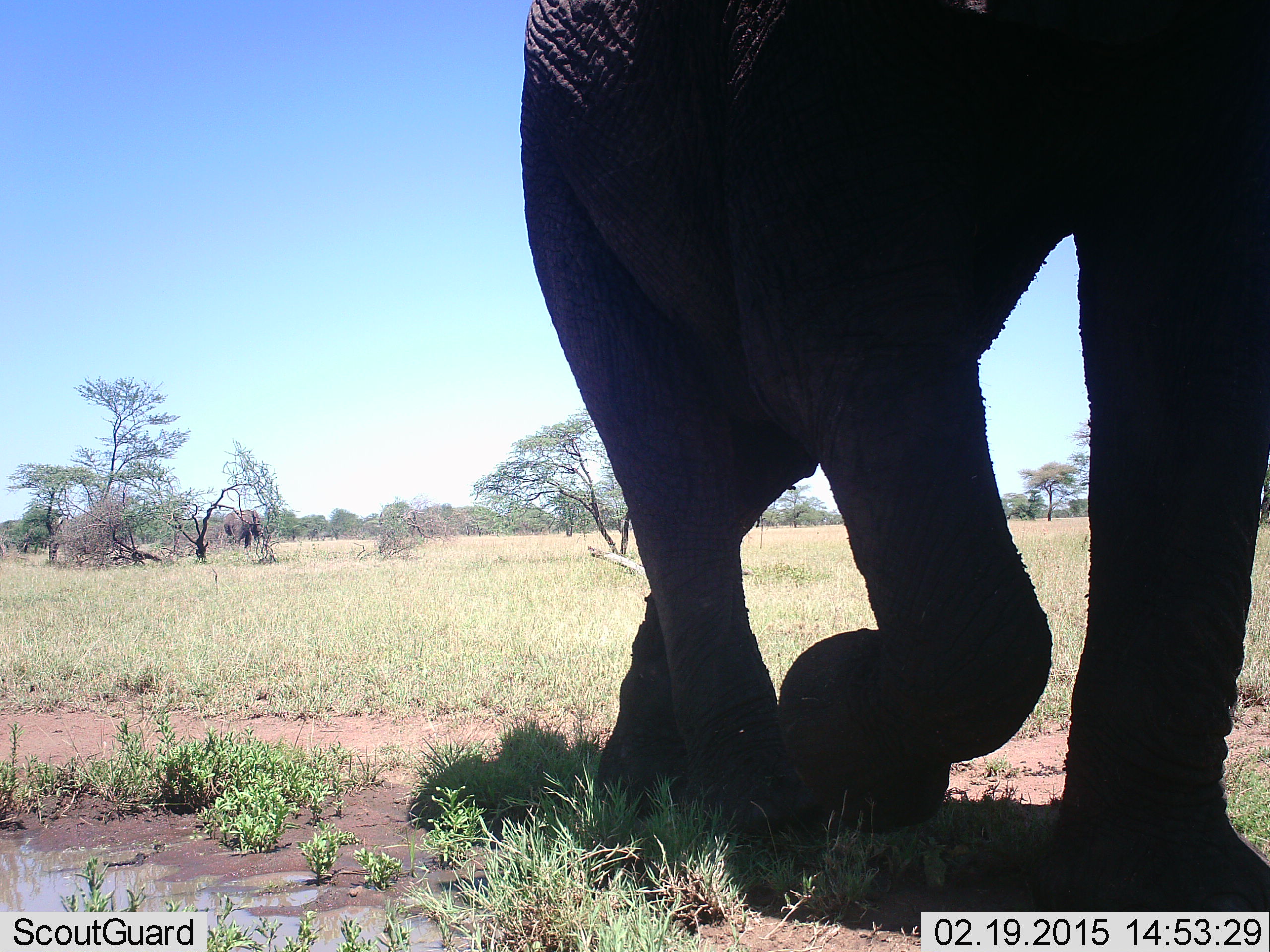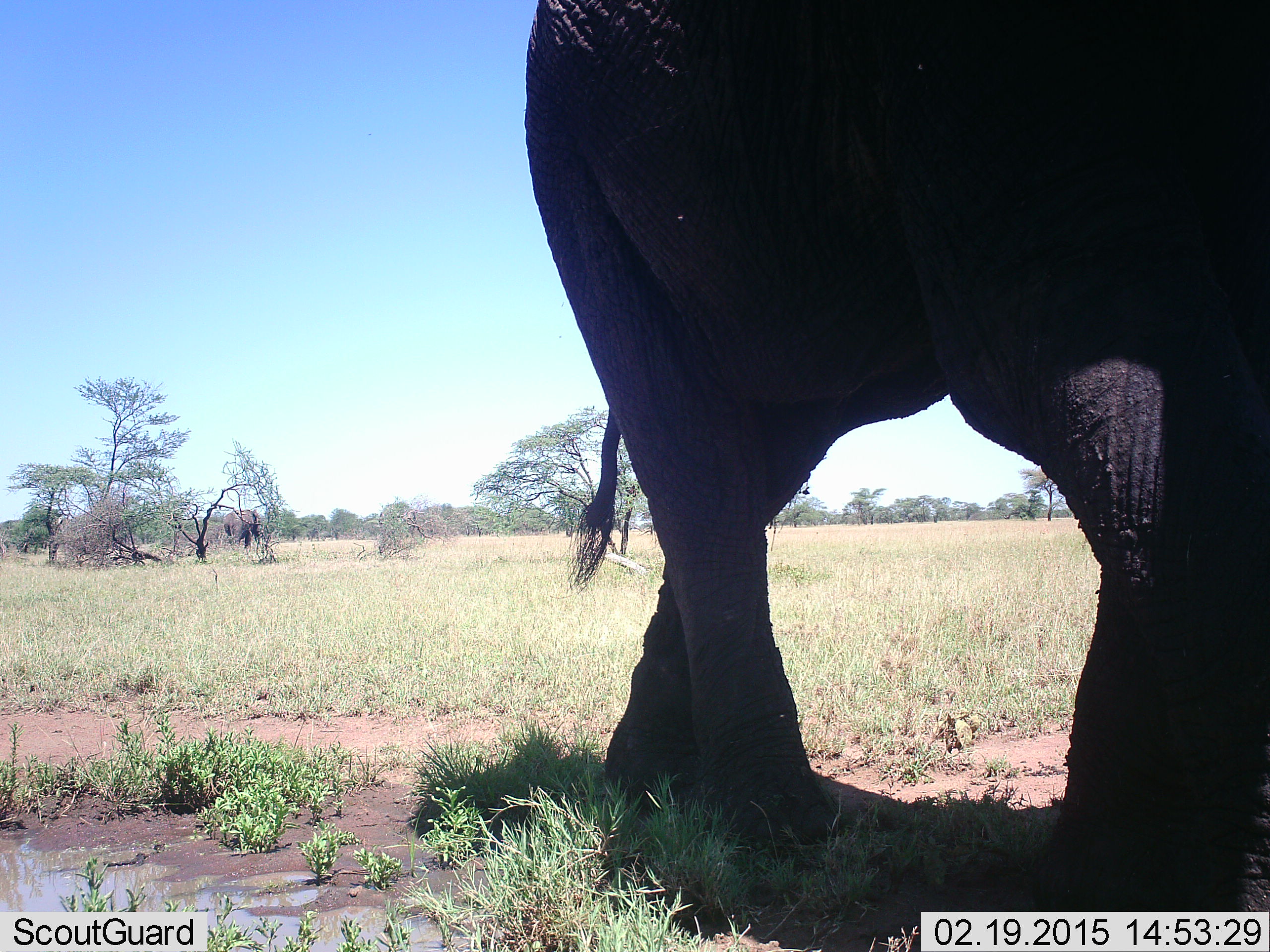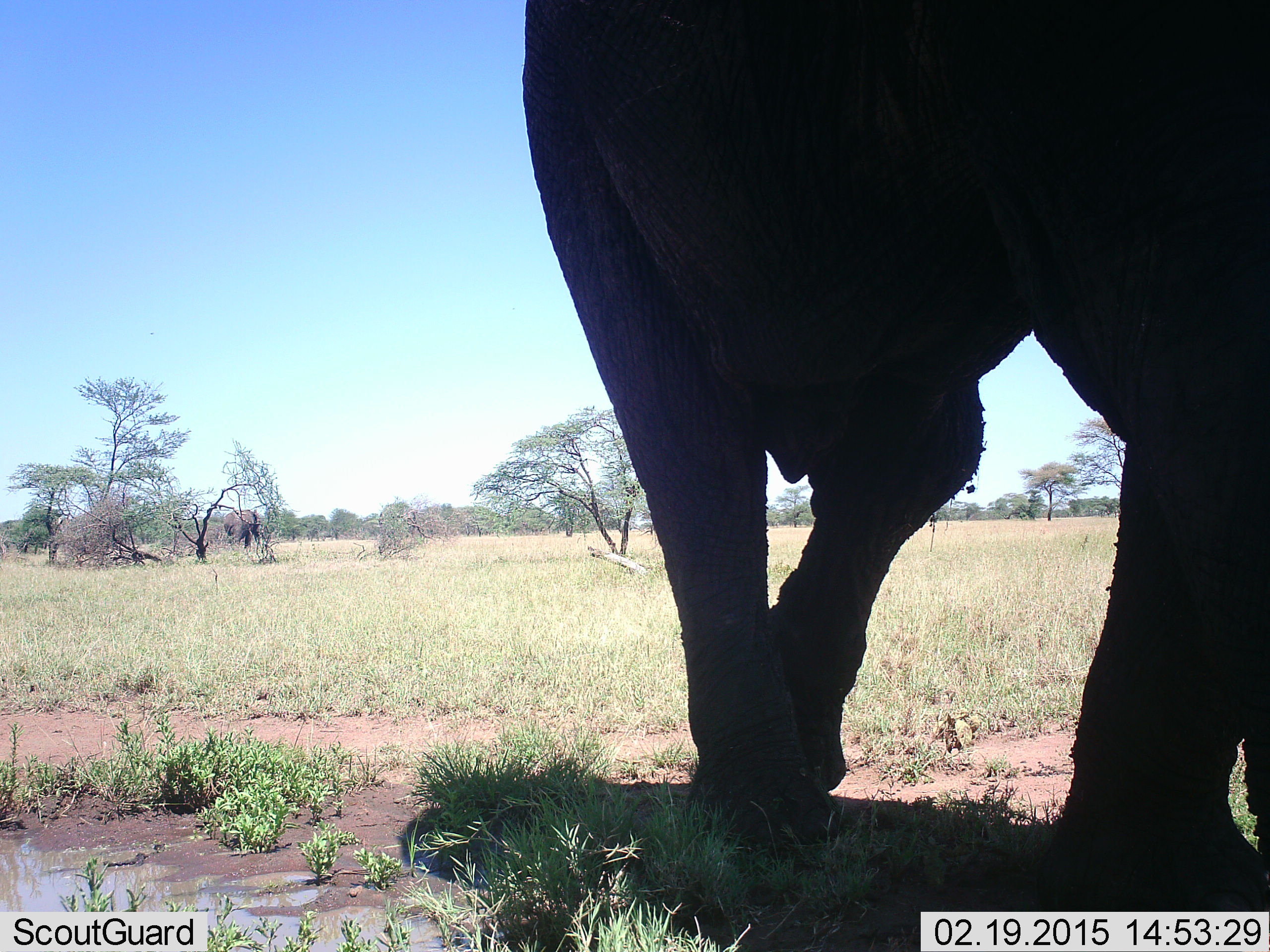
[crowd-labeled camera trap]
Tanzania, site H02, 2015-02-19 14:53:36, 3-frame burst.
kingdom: Animalia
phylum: Chordata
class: Mammalia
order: Proboscidea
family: Elephantidae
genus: Loxodonta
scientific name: Loxodonta africana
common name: african bush elephant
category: elephant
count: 2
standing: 33%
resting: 0%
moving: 100%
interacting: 0%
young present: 0%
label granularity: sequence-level